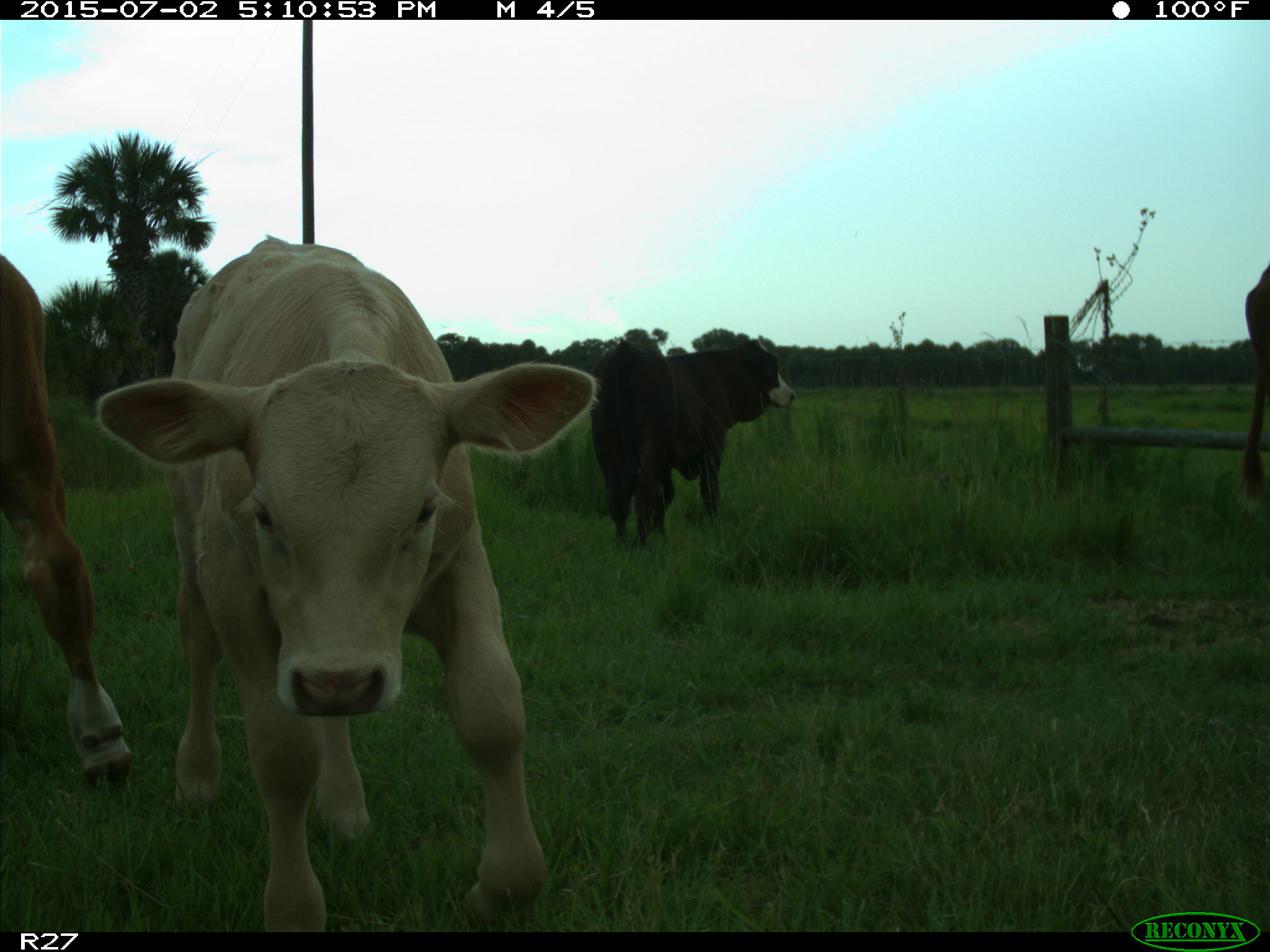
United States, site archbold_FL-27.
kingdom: Animalia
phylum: Chordata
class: Mammalia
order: Artiodactyla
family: Bovidae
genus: Bos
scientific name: Bos taurus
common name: domestic cow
Bos taurus (domestic cow).